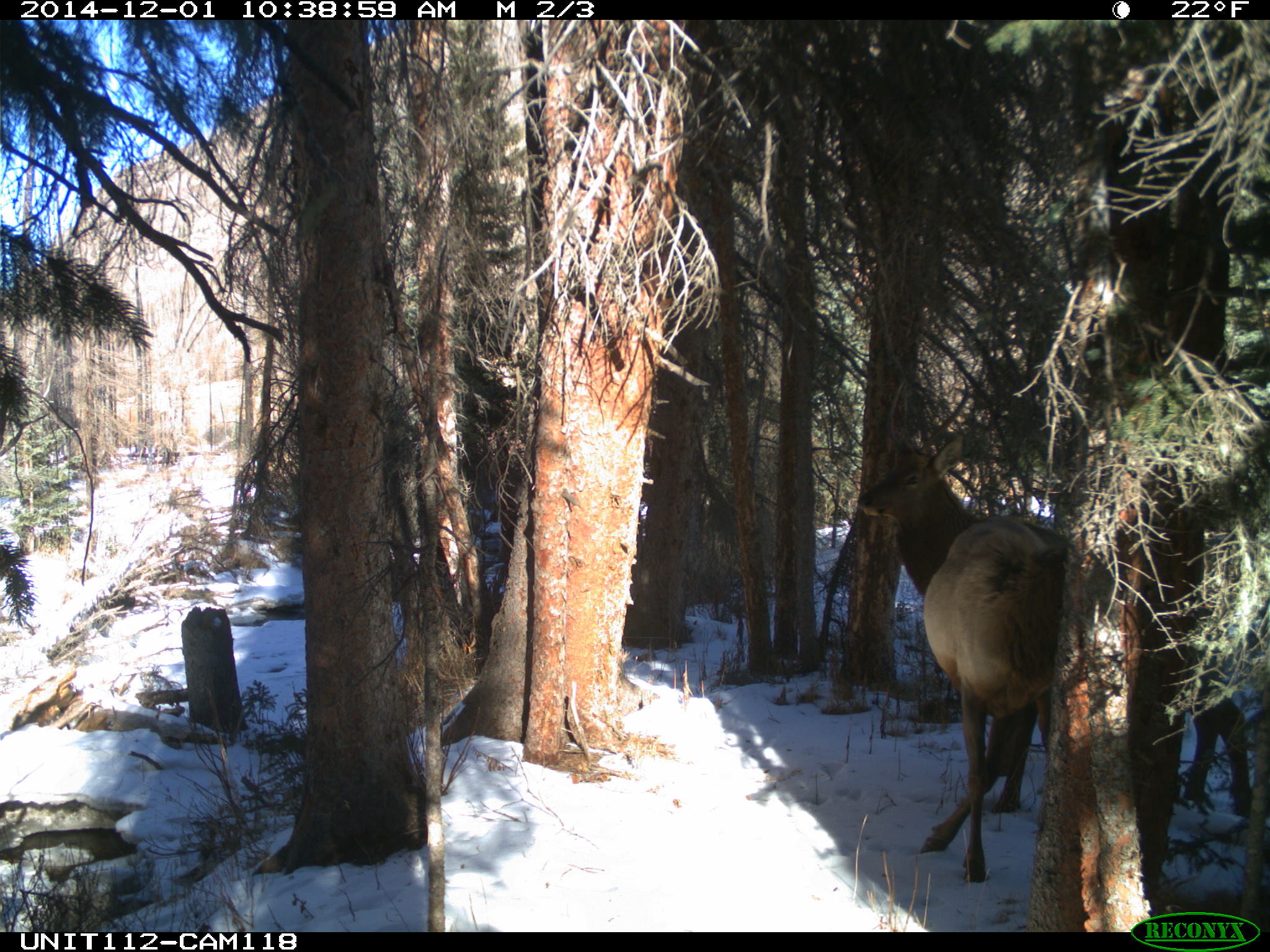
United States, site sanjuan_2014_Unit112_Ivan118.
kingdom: Animalia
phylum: Chordata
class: Mammalia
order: Artiodactyla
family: Cervidae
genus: Cervus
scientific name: Cervus elaphus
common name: red deer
Cervus elaphus (red deer).